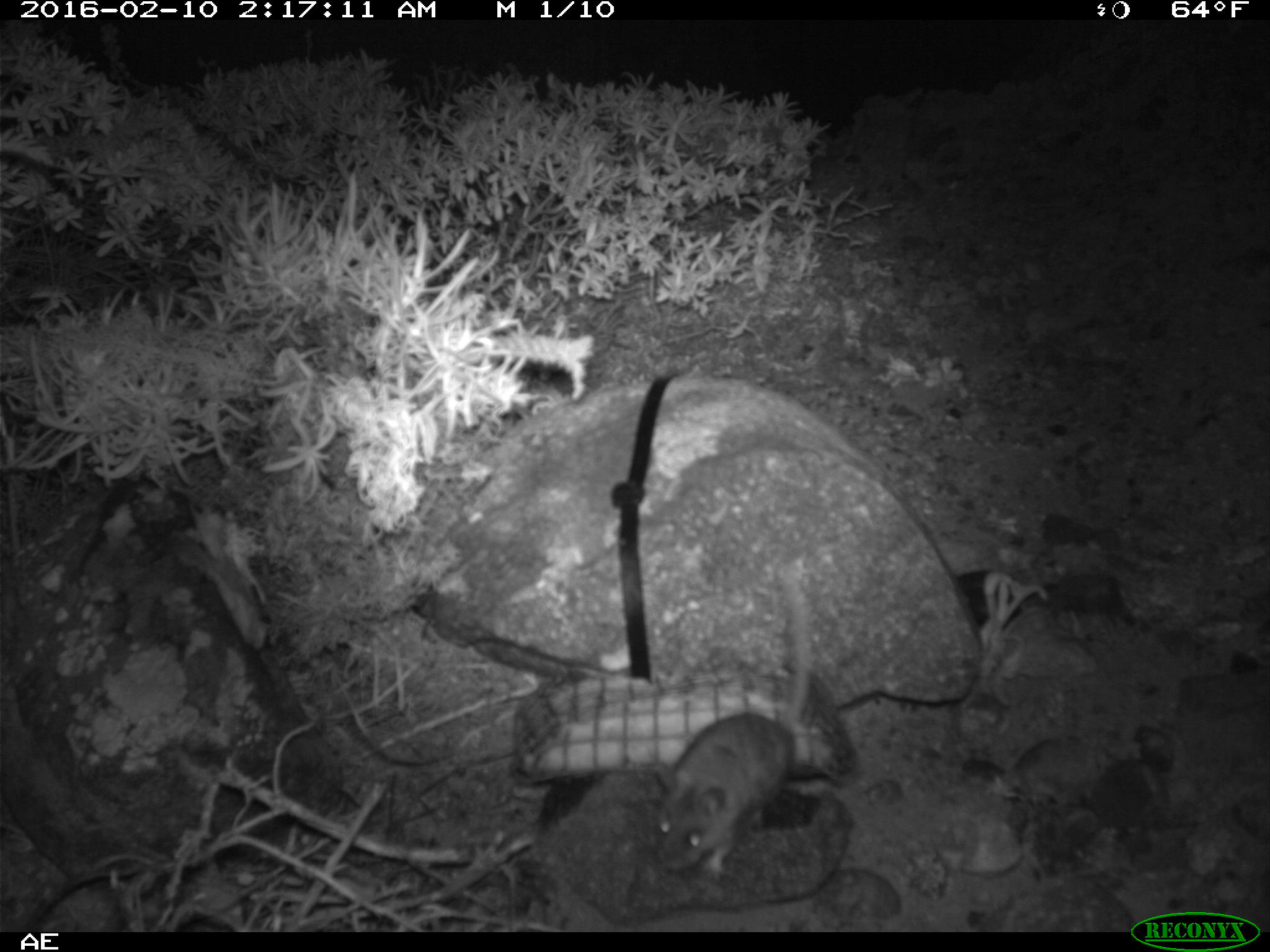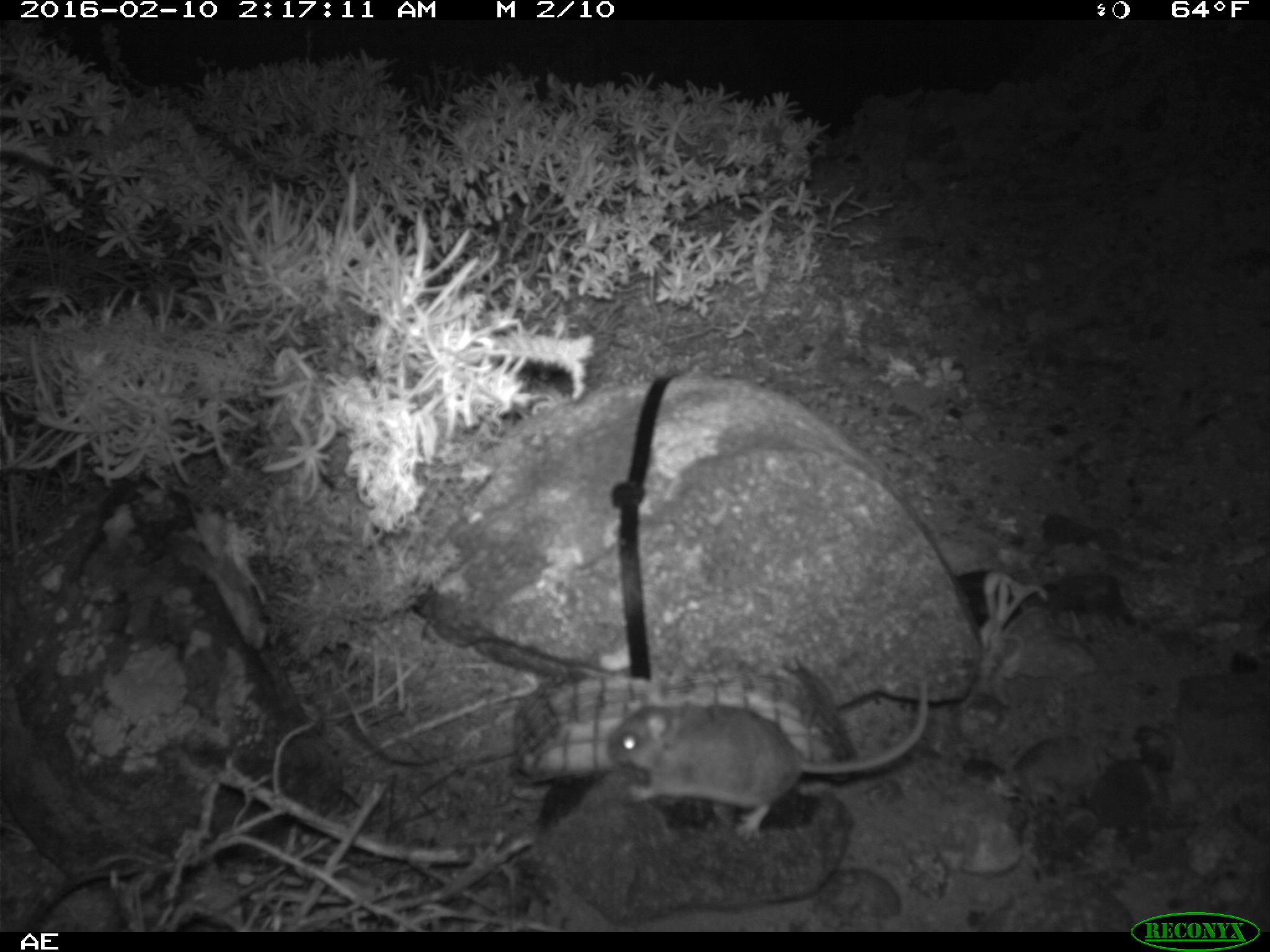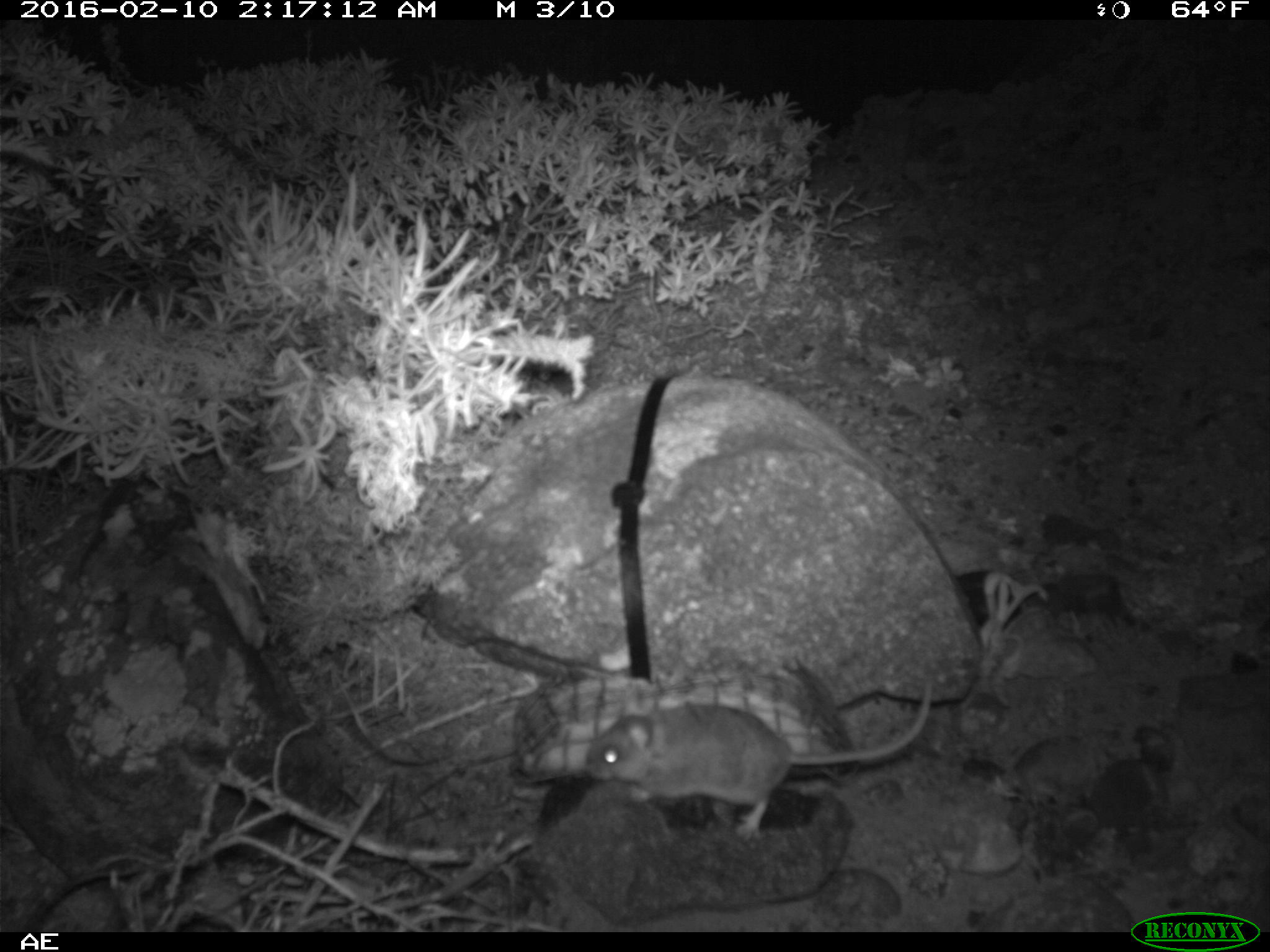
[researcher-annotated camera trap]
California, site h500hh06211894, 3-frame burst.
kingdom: Animalia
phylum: Chordata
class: Mammalia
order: Rodentia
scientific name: Rodentia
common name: rodent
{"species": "rodent (Rodentia)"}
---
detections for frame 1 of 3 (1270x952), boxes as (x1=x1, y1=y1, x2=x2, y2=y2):
rodent: (x1=651, y1=562, x2=817, y2=875)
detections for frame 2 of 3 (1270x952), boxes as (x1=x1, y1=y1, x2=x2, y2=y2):
rodent: (x1=606, y1=668, x2=929, y2=841)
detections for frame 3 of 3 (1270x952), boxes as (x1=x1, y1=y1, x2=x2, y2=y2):
rodent: (x1=587, y1=678, x2=931, y2=840)